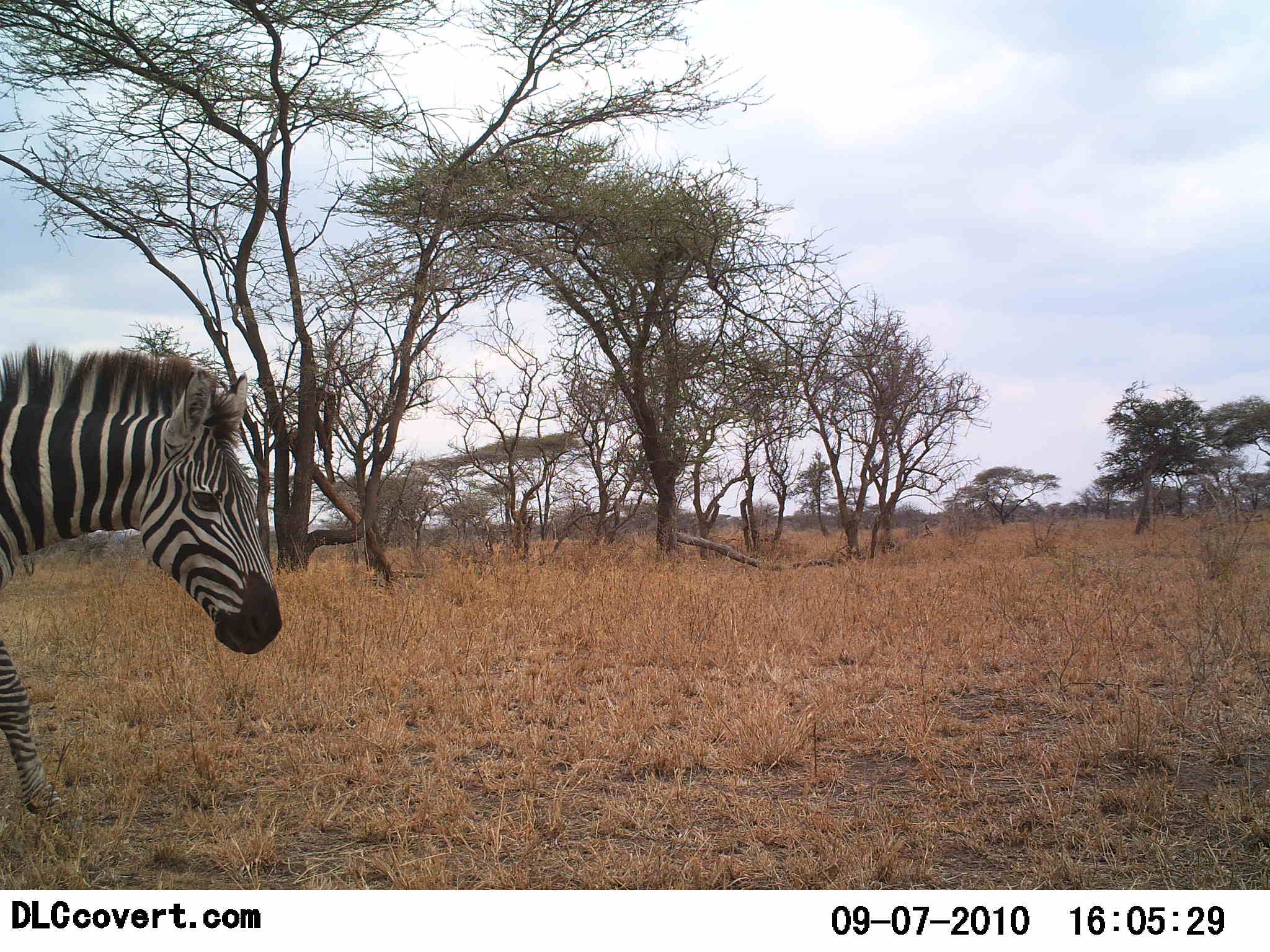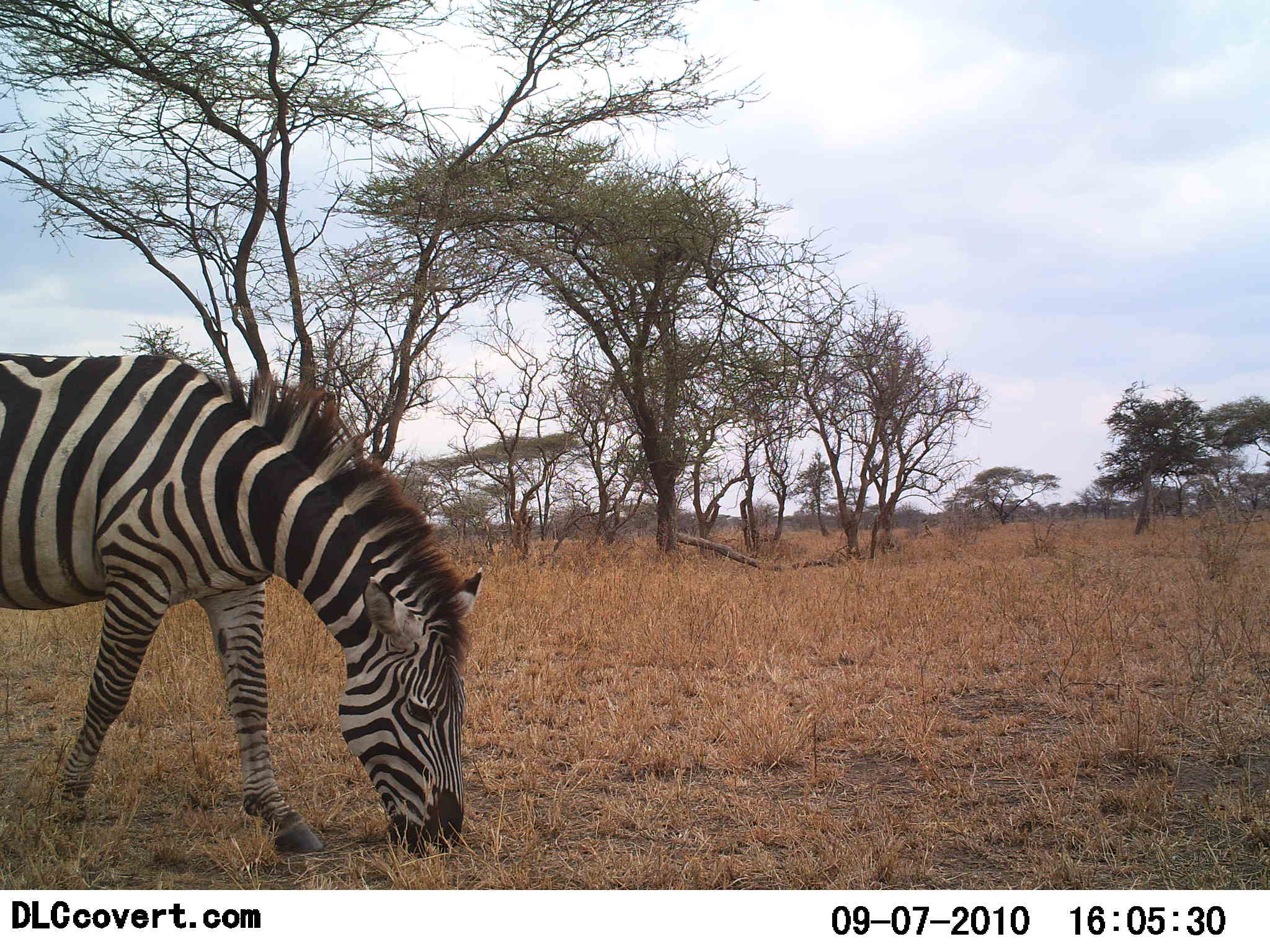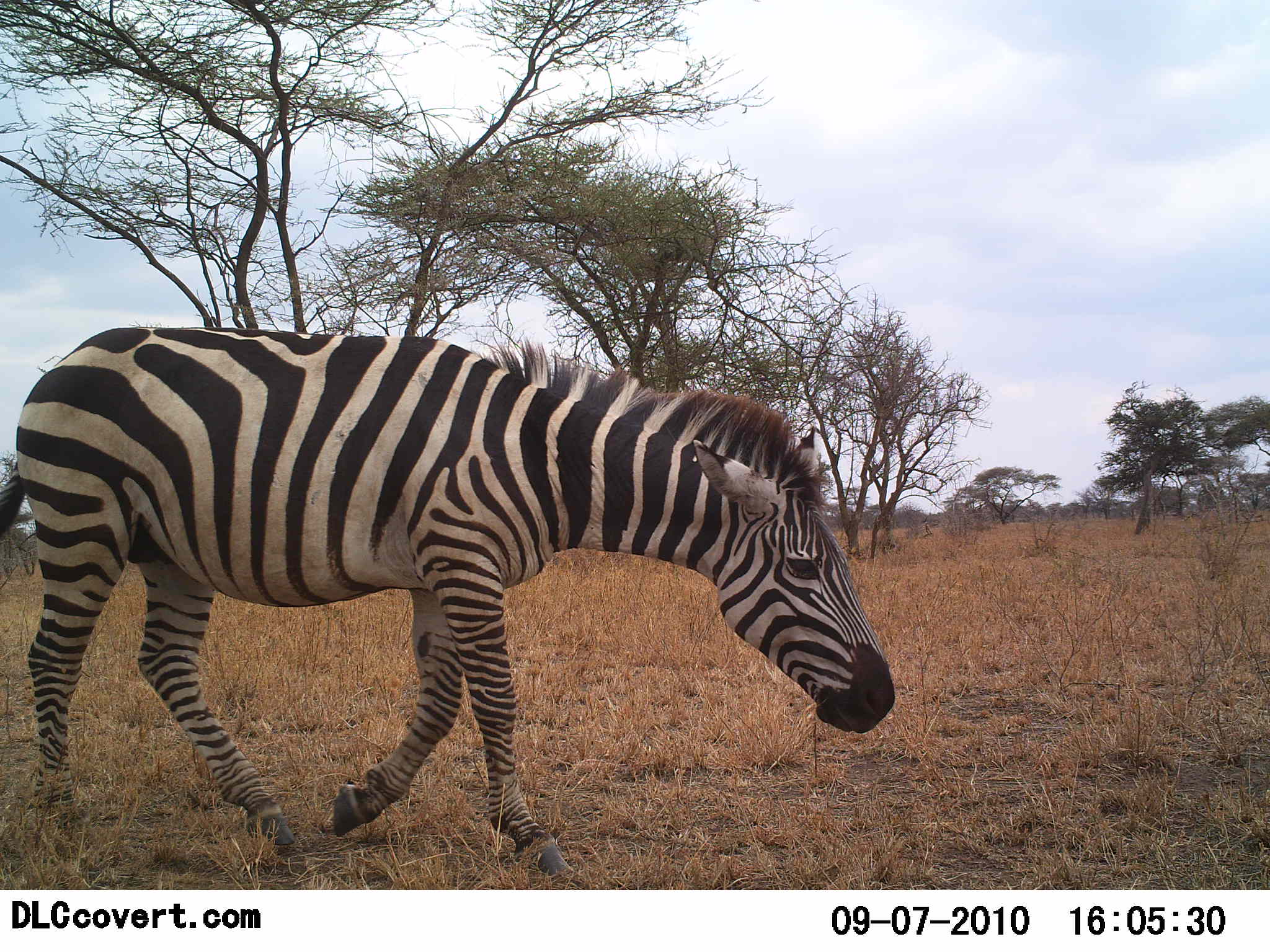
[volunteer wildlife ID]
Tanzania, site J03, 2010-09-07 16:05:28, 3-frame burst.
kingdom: Animalia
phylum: Chordata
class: Mammalia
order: Perissodactyla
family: Equidae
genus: Equus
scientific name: Equus quagga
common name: plains zebra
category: zebra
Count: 1.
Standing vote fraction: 0%.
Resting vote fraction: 0%.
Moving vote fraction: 46%.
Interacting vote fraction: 0%.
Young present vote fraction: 0%.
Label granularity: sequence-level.